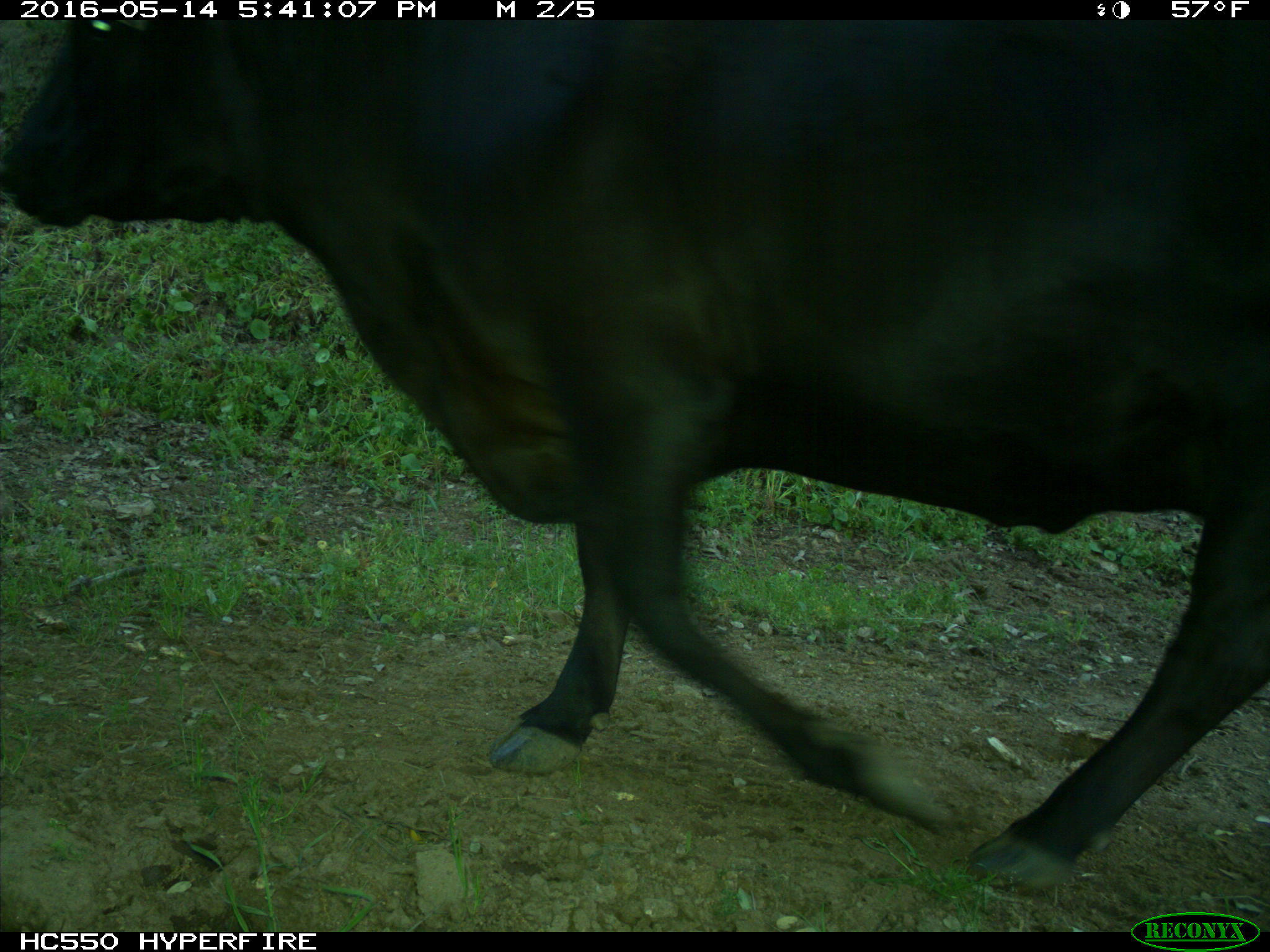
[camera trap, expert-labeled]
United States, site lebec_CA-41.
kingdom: Animalia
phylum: Chordata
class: Mammalia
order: Artiodactyla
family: Bovidae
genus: Bos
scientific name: Bos taurus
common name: domestic cow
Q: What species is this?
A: Bos taurus (domestic cow).